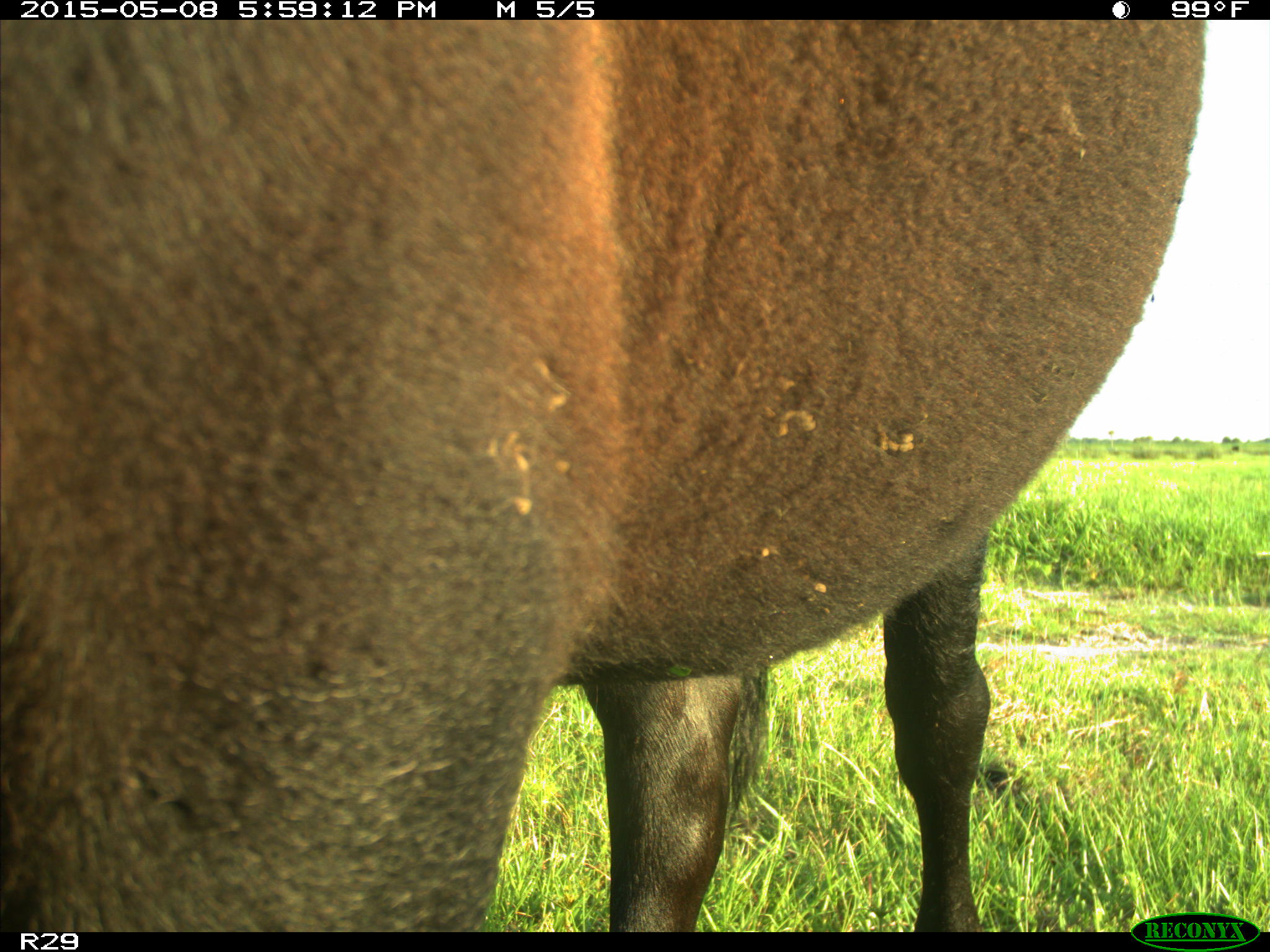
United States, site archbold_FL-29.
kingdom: Animalia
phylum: Chordata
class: Mammalia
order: Artiodactyla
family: Bovidae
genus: Bos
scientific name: Bos taurus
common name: domestic cow